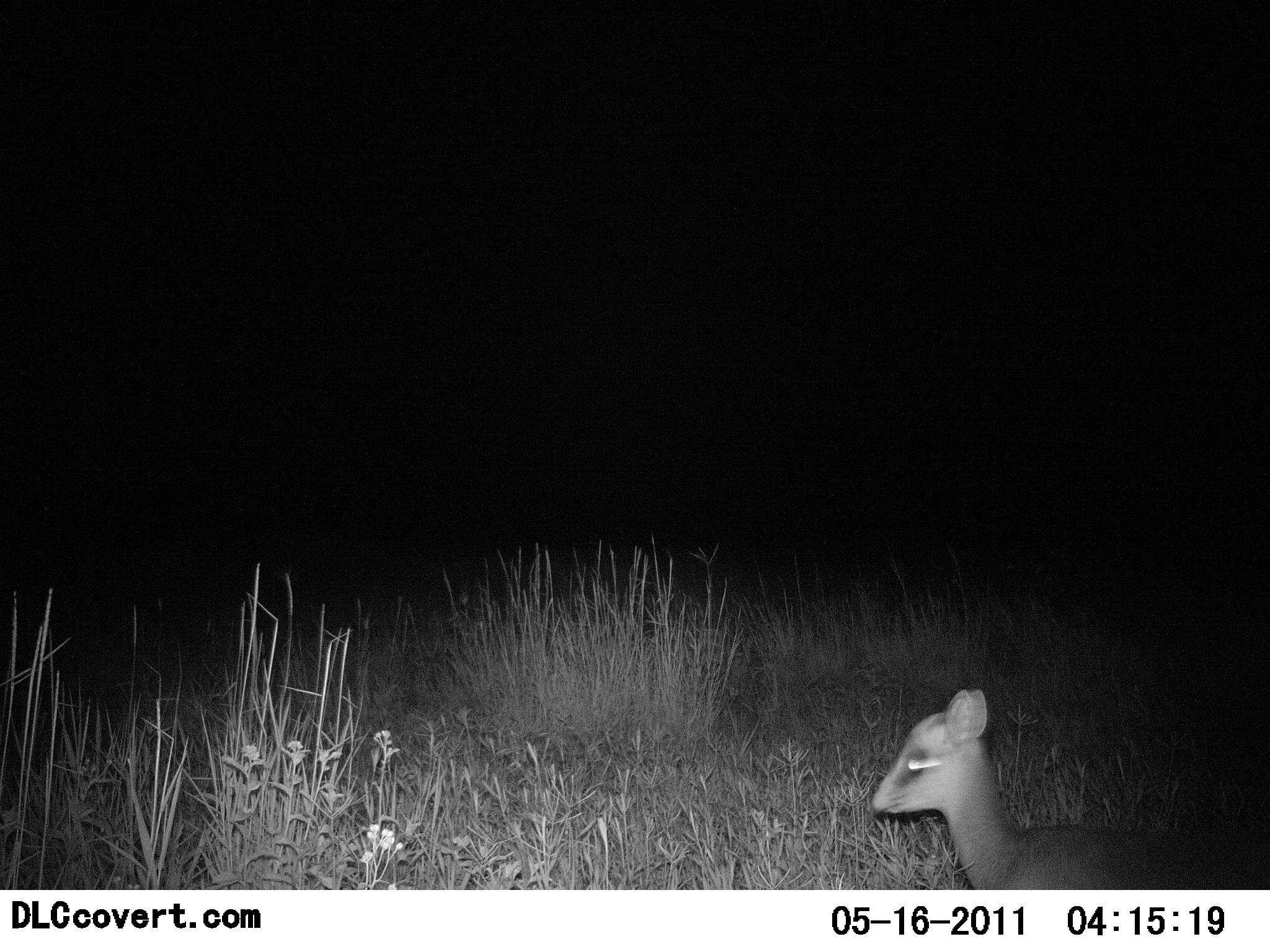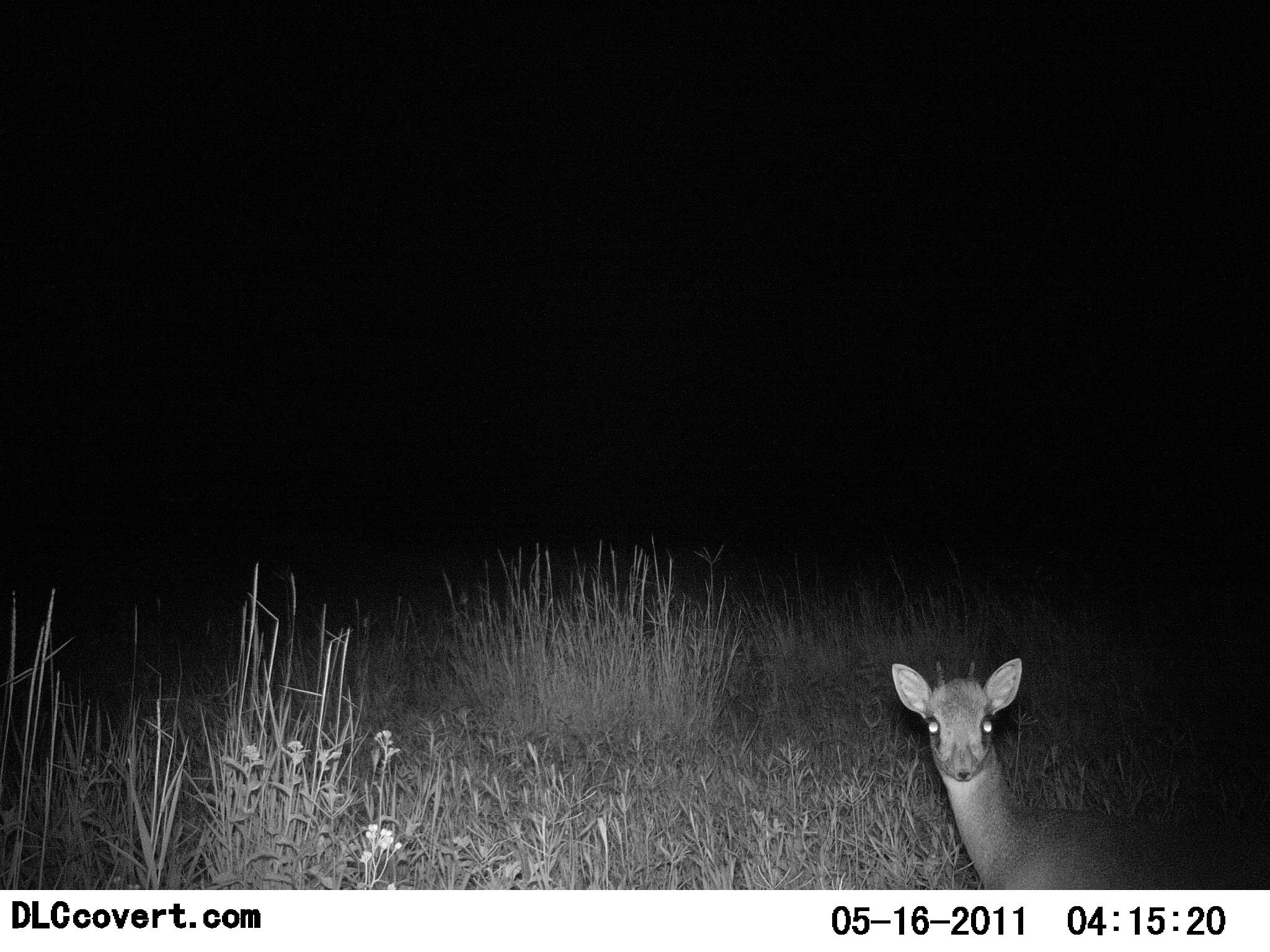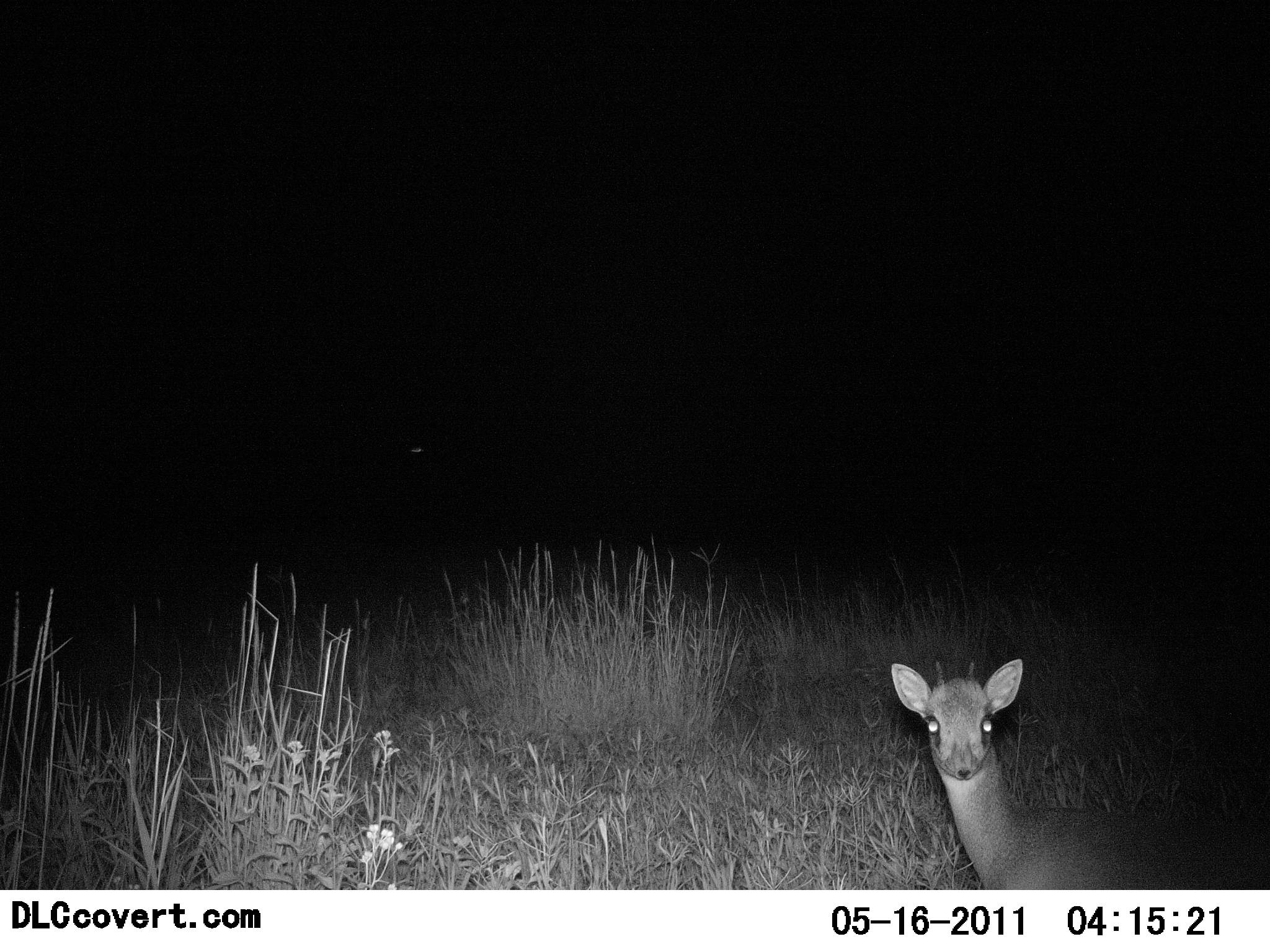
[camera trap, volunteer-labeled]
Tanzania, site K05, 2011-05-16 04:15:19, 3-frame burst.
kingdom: Animalia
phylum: Chordata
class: Mammalia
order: Artiodactyla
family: Bovidae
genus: Madoqua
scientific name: Madoqua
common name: dikdik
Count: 1.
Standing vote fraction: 79%.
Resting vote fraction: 0%.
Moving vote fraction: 21%.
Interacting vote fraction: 0%.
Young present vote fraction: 0%.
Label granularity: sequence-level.